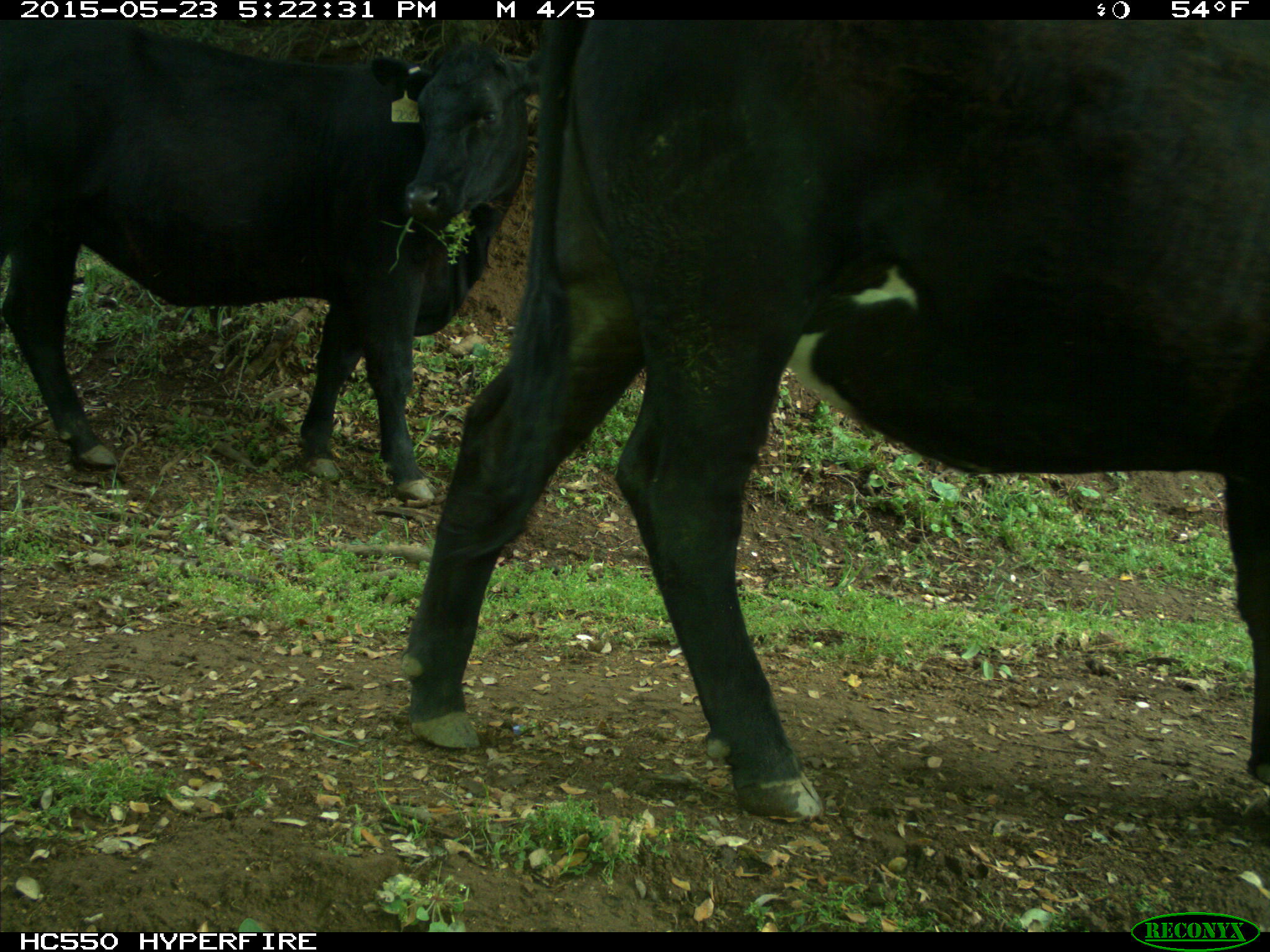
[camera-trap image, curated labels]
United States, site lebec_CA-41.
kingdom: Animalia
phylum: Chordata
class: Mammalia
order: Artiodactyla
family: Bovidae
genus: Bos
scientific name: Bos taurus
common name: domestic cow